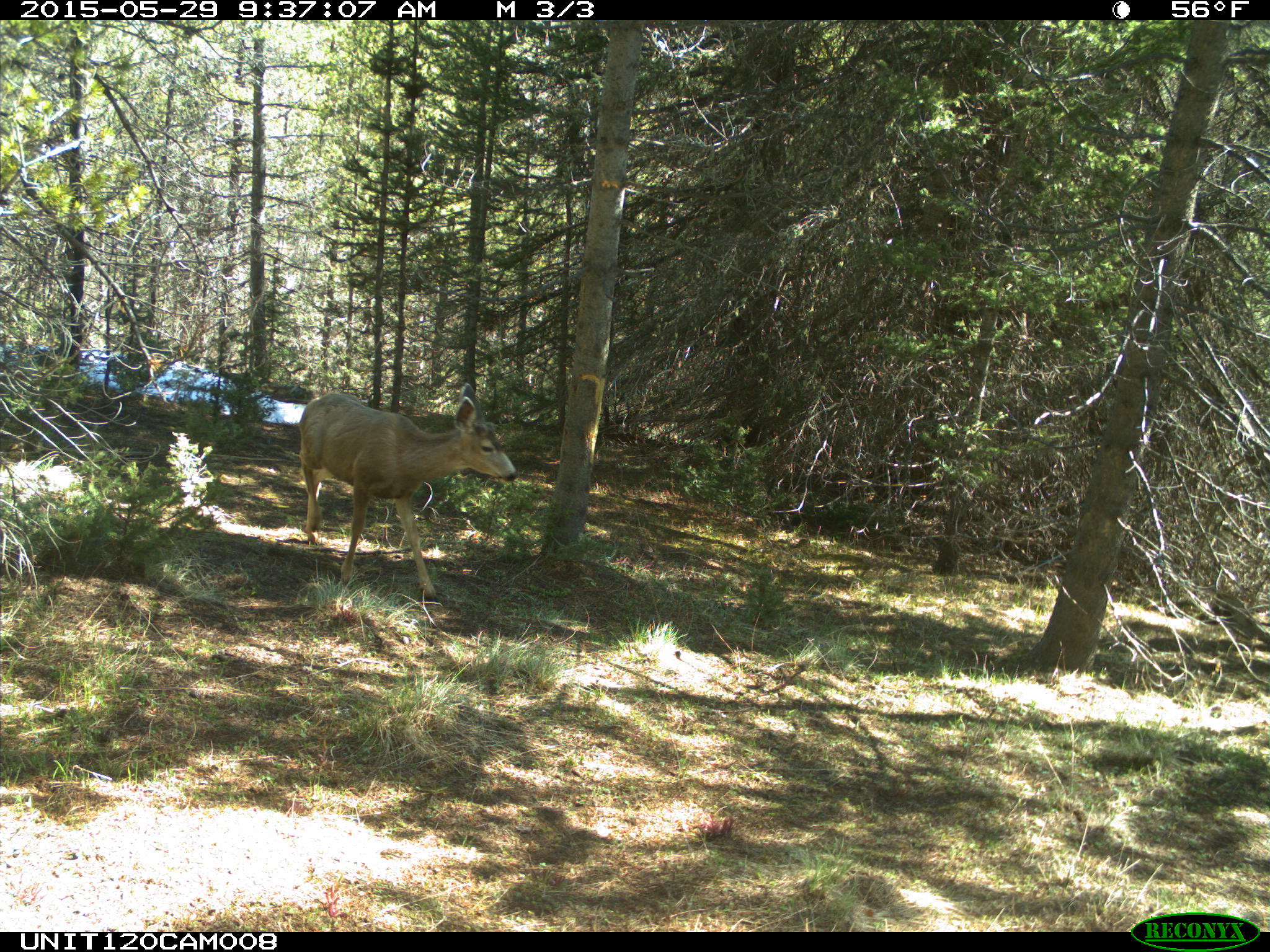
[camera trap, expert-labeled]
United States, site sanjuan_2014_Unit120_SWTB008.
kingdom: Animalia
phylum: Chordata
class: Mammalia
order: Artiodactyla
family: Cervidae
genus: Odocoileus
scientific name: Odocoileus hemionus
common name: mule deer